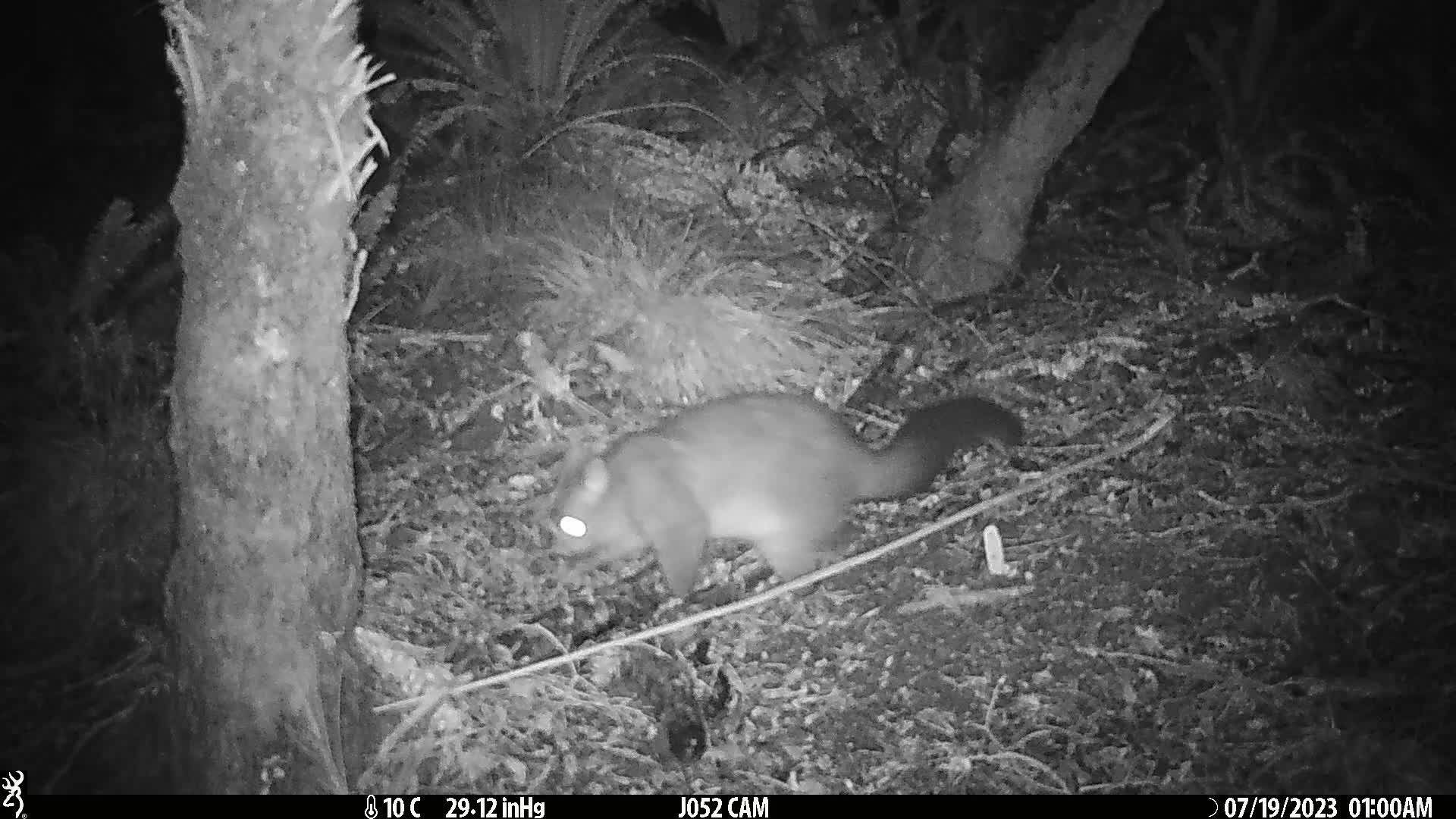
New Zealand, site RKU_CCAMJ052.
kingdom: Animalia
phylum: Chordata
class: Mammalia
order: Diprotodontia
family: Phalangeridae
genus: Trichosurus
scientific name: Trichosurus vulpecula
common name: common brushtail possum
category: possum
Possum (common brushtail possum) (Trichosurus vulpecula).